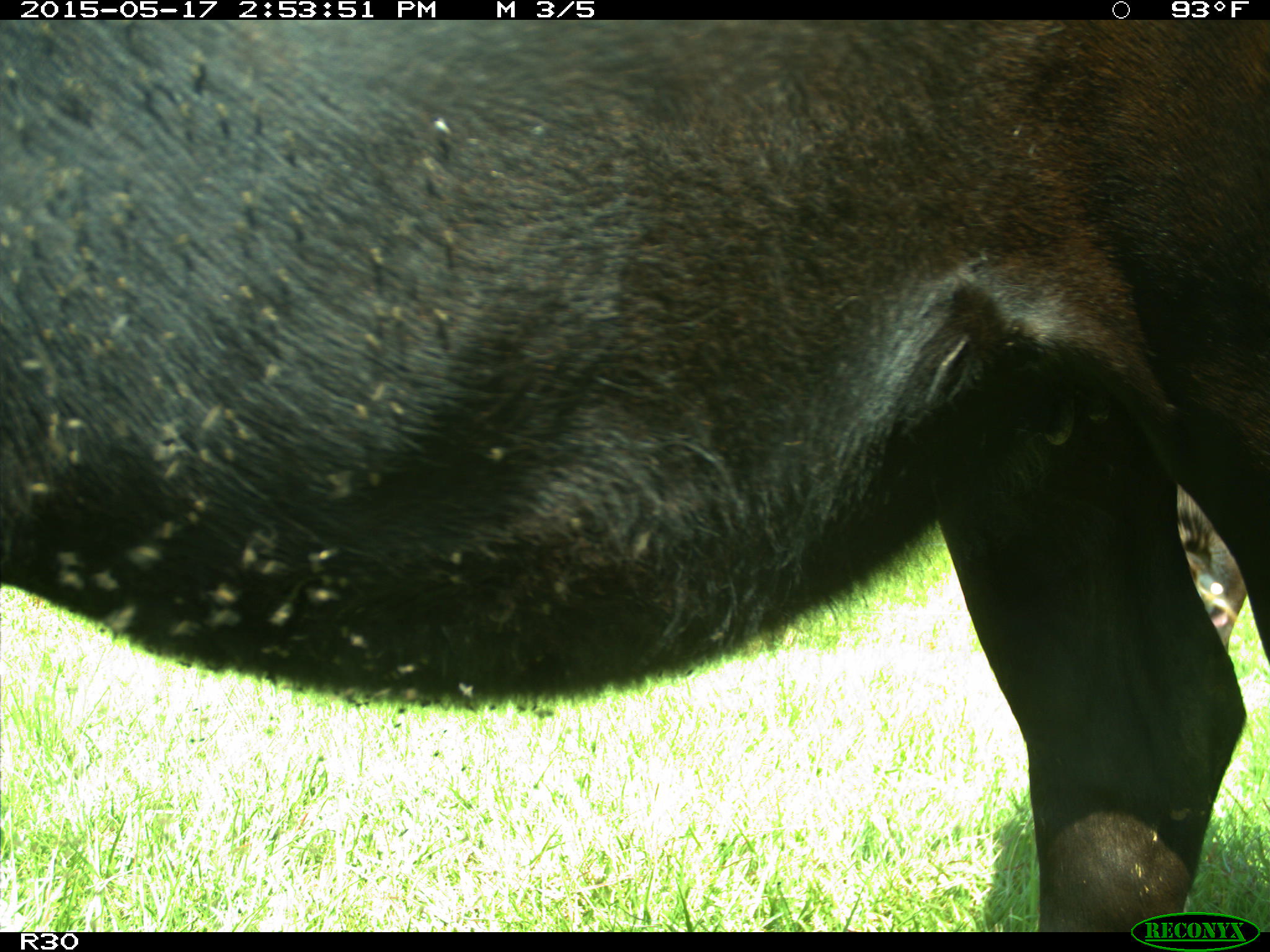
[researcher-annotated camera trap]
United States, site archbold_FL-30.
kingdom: Animalia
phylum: Chordata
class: Mammalia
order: Artiodactyla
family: Bovidae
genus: Bos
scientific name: Bos taurus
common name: domestic cow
Bos taurus (domestic cow).